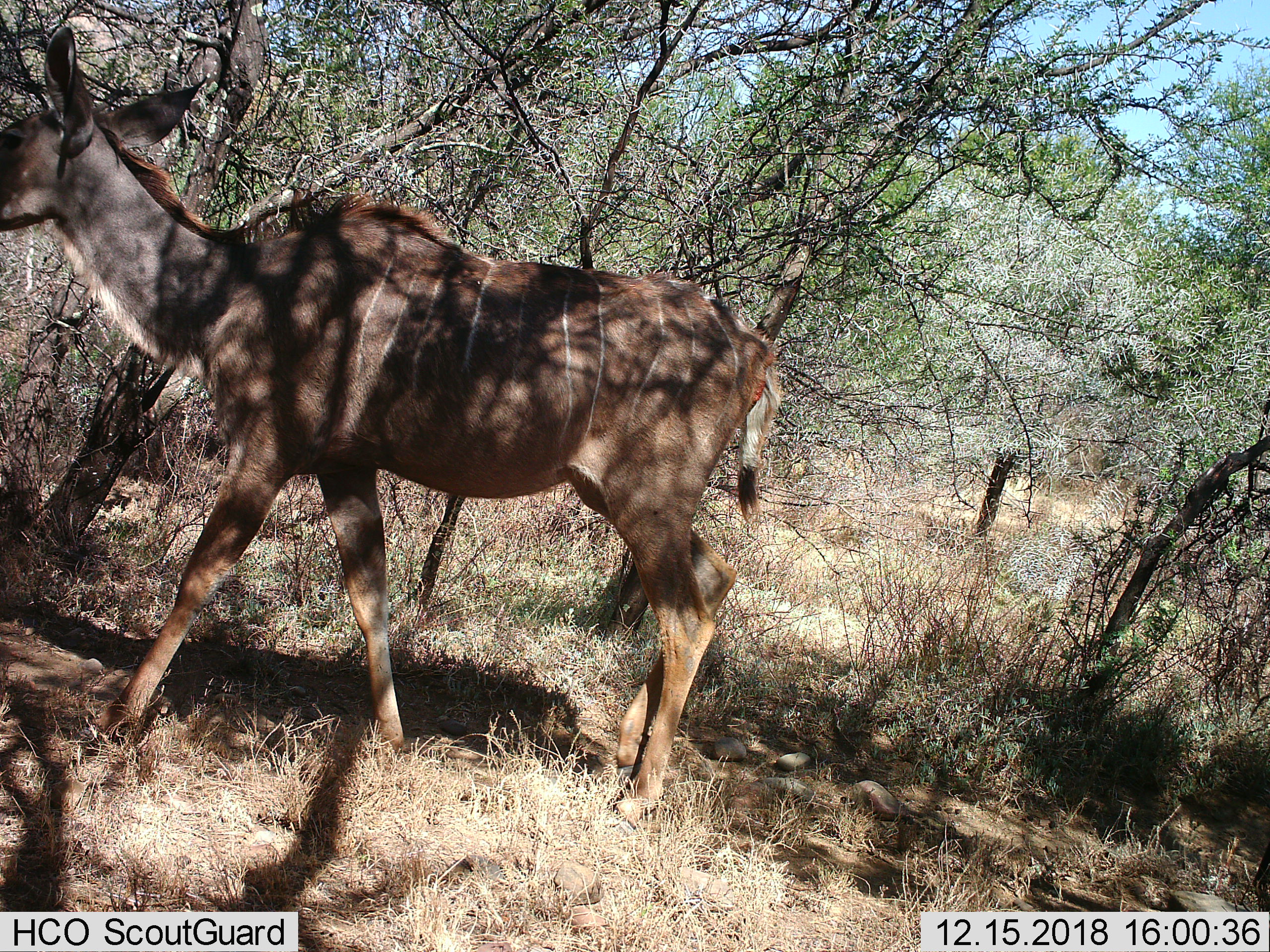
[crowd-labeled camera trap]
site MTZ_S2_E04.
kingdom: Animalia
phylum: Chordata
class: Mammalia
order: Artiodactyla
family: Bovidae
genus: Tragelaphus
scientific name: Tragelaphus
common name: kudu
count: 1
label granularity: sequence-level